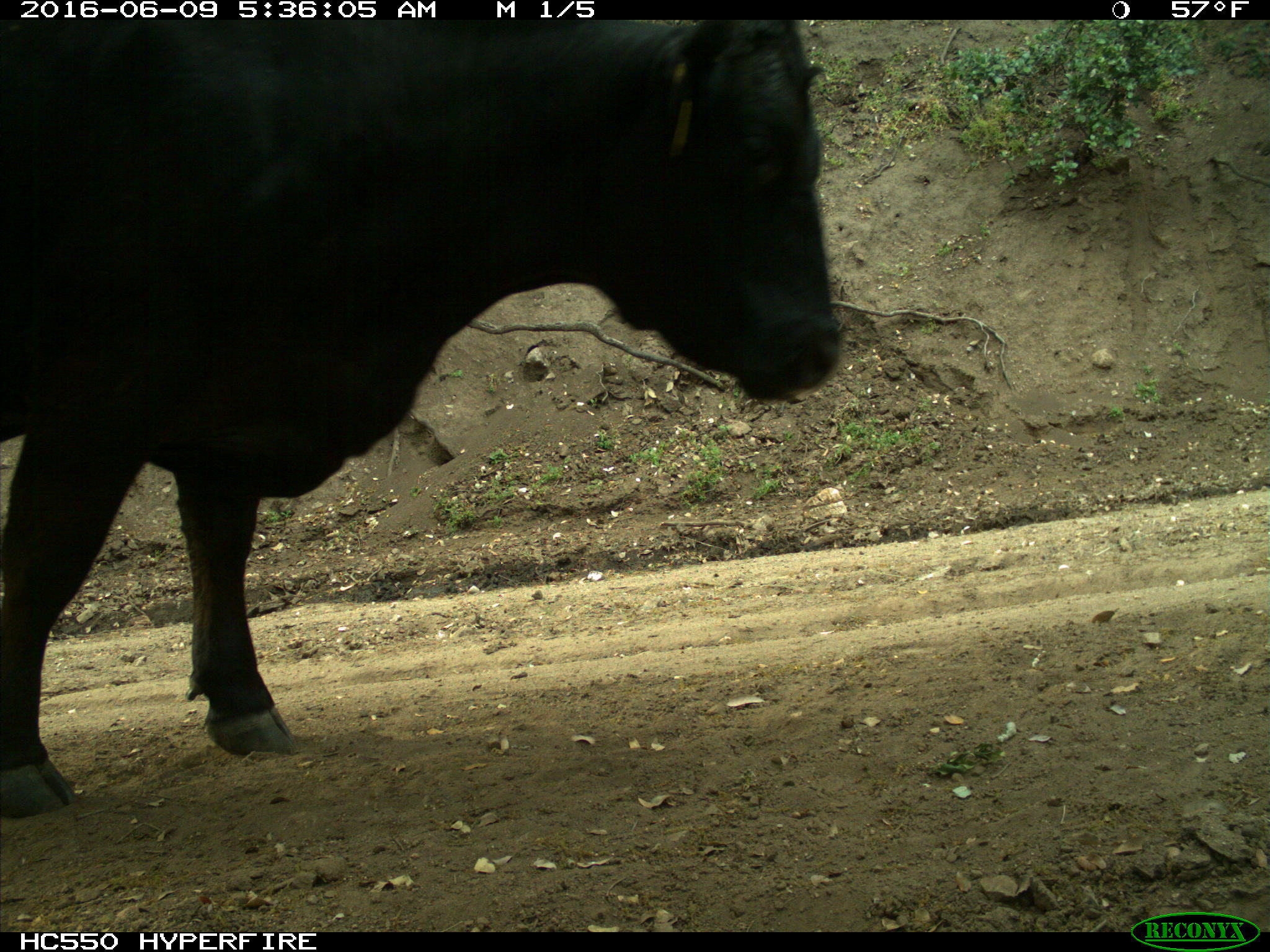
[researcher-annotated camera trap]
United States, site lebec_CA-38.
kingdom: Animalia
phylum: Chordata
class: Mammalia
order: Artiodactyla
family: Bovidae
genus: Bos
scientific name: Bos taurus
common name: domestic cow